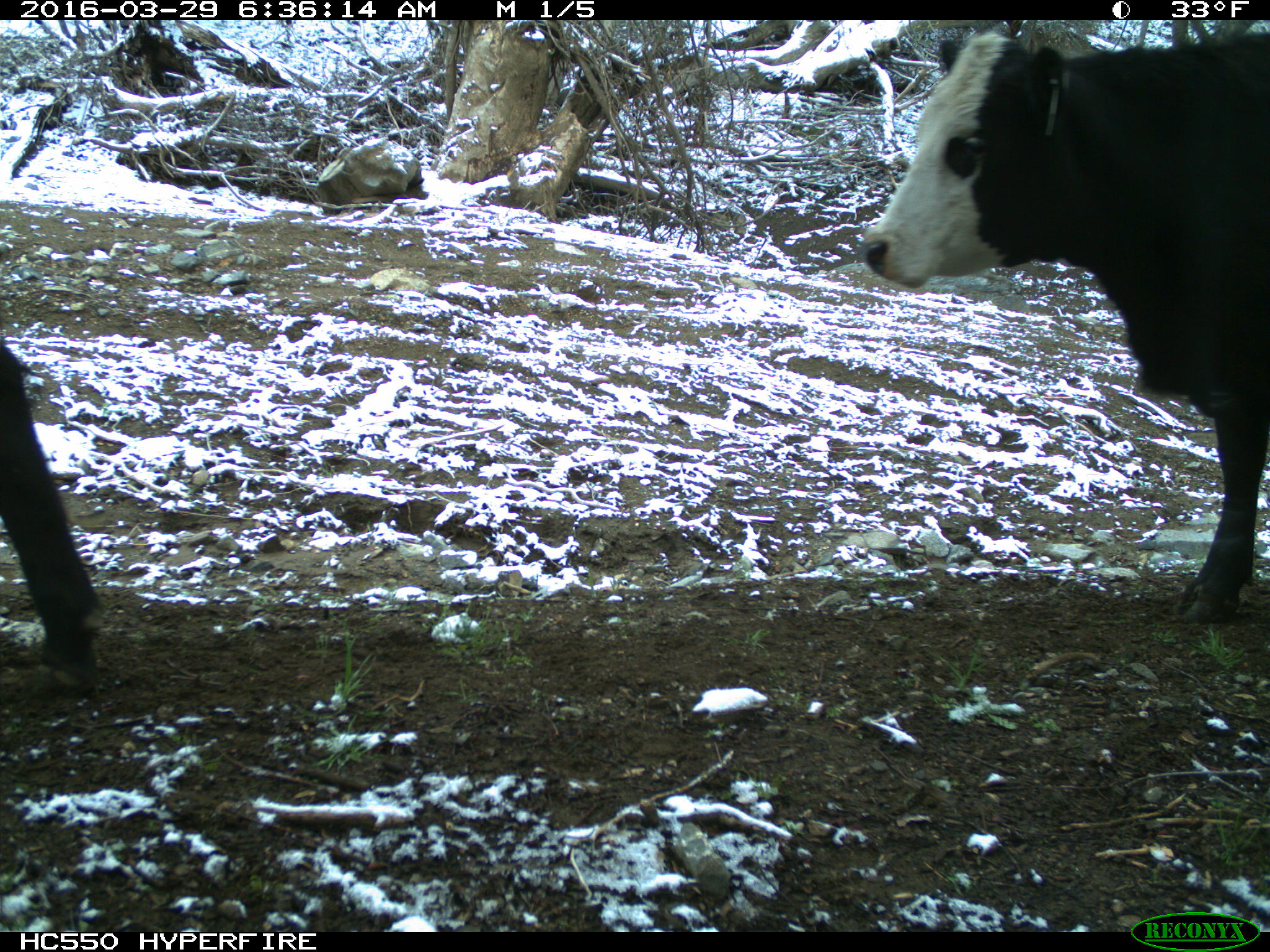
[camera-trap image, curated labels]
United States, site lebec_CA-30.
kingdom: Animalia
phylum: Chordata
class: Mammalia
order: Artiodactyla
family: Bovidae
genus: Bos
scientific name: Bos taurus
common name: domestic cow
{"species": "Bos taurus (domestic cow)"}